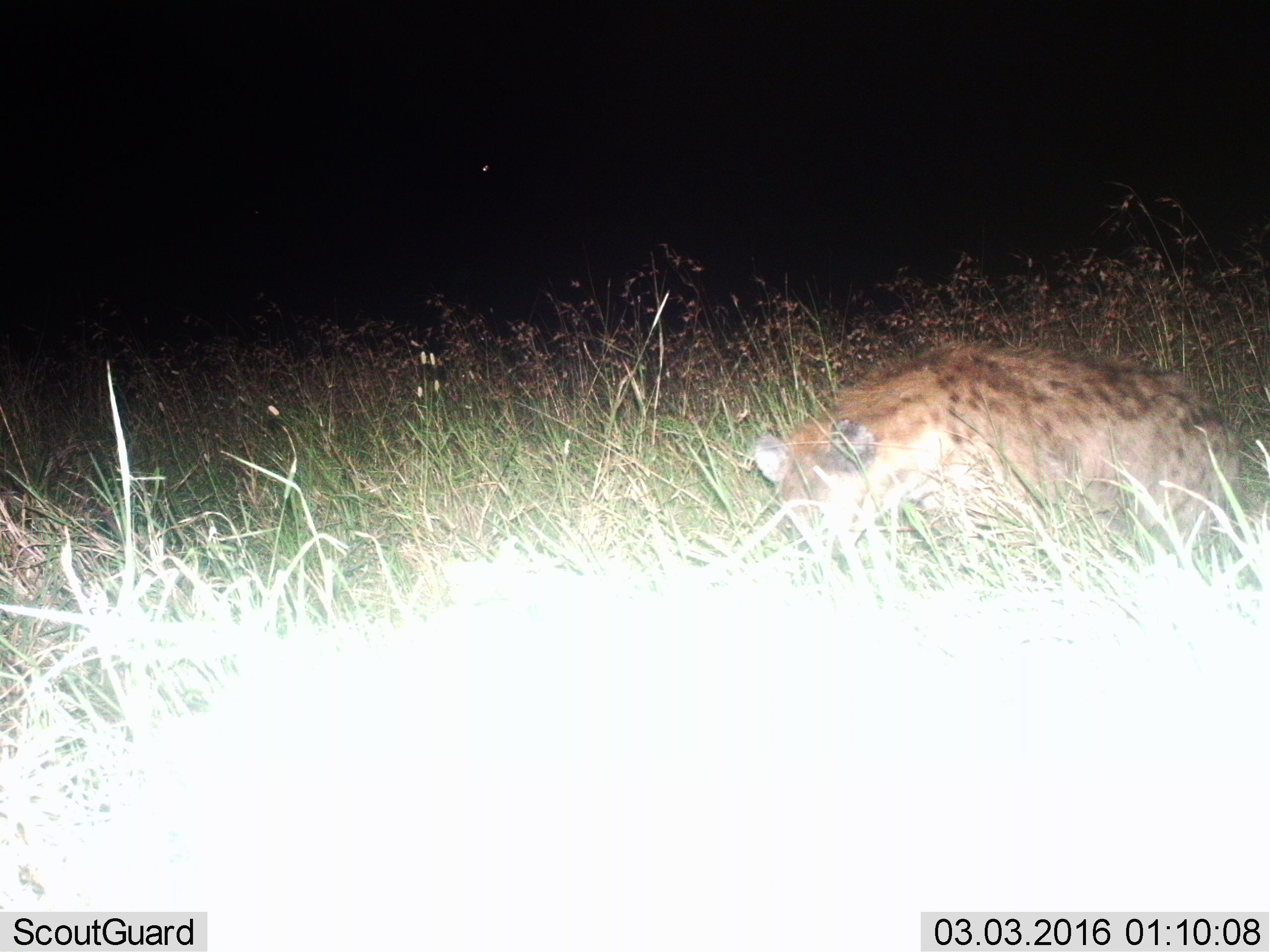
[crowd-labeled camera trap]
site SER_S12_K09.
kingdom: Animalia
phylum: Chordata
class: Mammalia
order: Carnivora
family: Hyaenidae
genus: Crocuta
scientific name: Crocuta crocuta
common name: spotted hyena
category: hyenaspotted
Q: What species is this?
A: Hyenaspotted (spotted hyena) (Crocuta crocuta).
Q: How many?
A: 1.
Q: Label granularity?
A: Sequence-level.